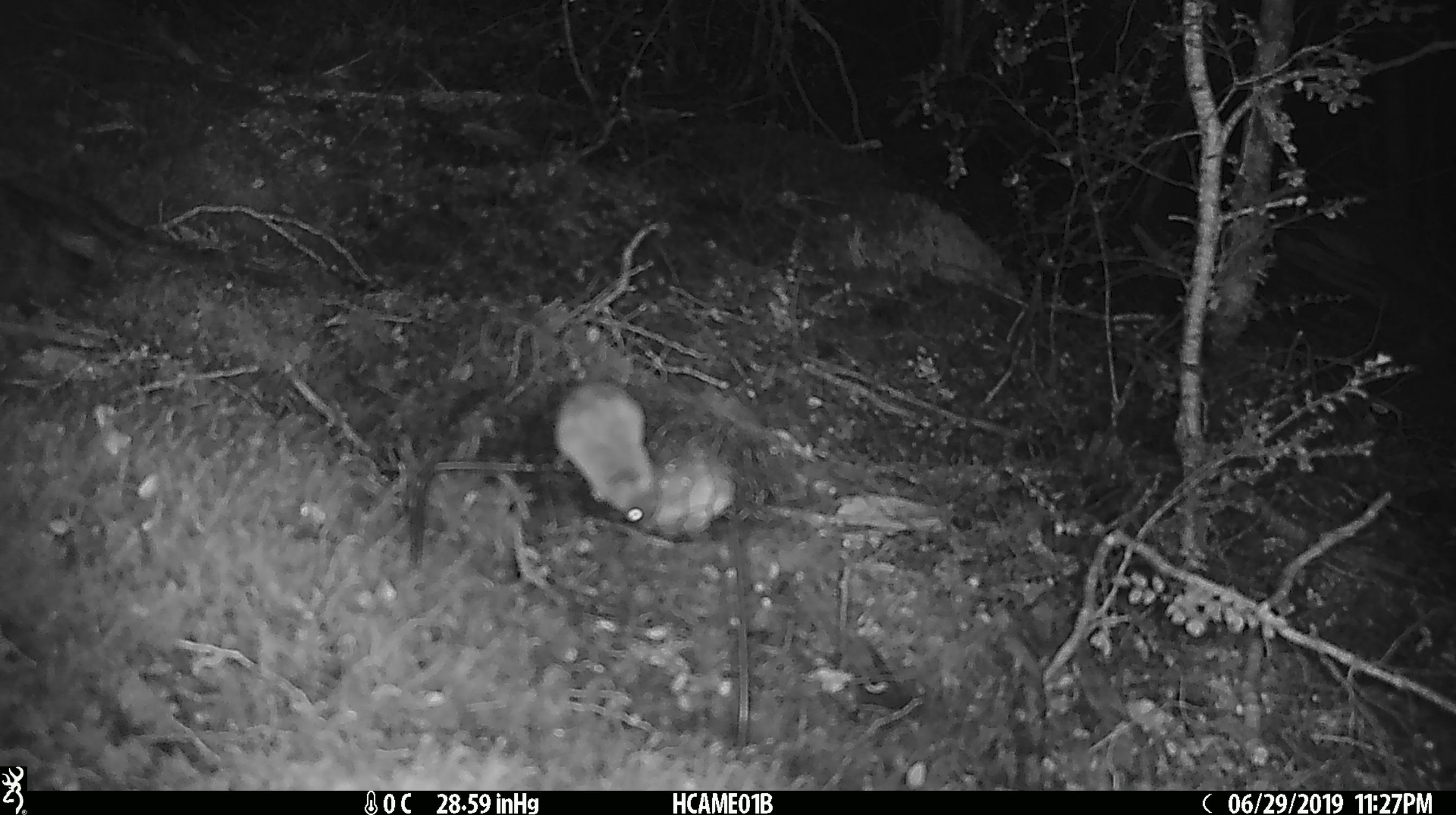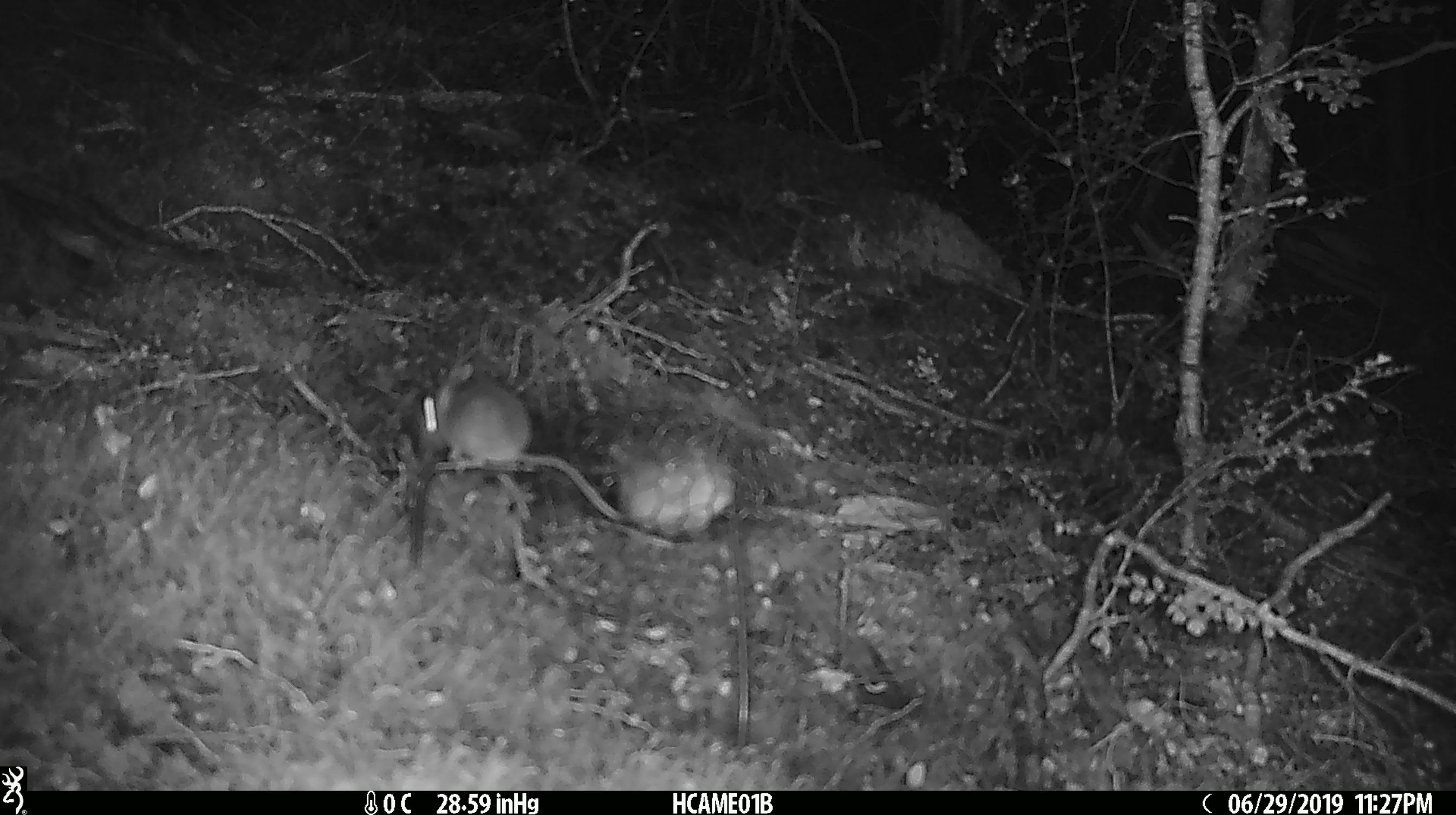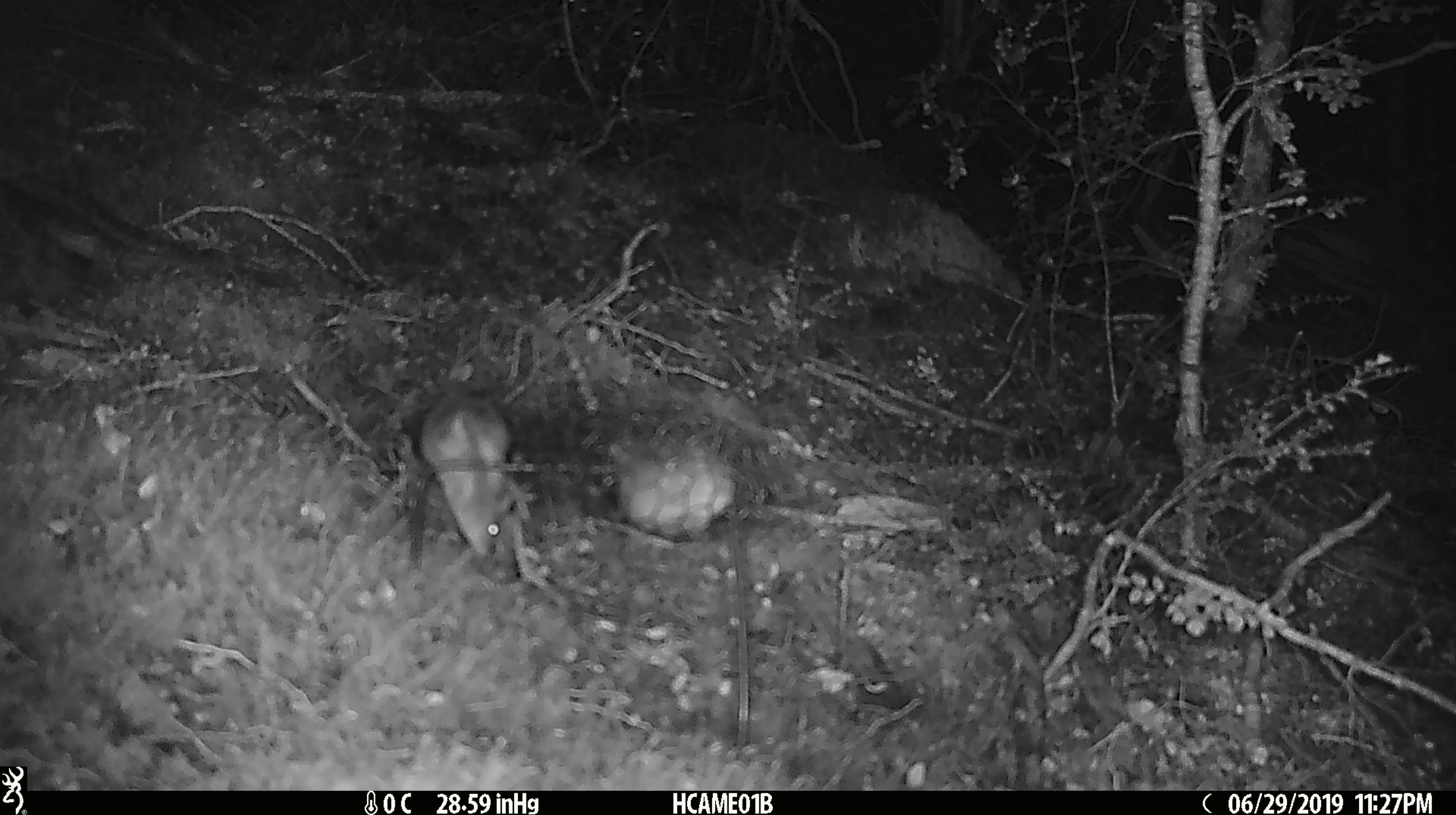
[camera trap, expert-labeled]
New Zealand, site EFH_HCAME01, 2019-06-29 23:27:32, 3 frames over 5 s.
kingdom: Animalia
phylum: Chordata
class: Mammalia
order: Rodentia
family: Muridae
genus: Mus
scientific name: Mus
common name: mouse